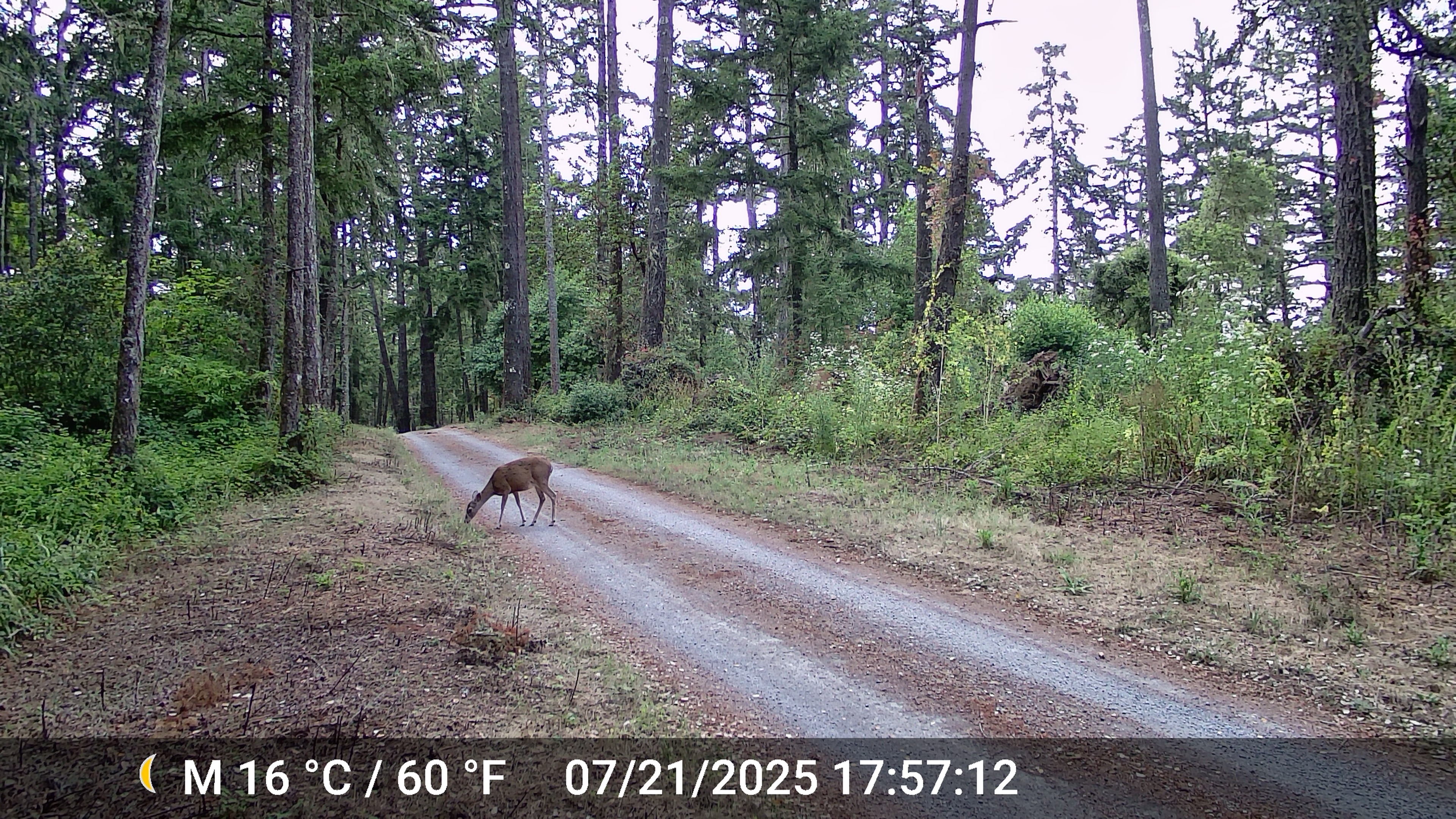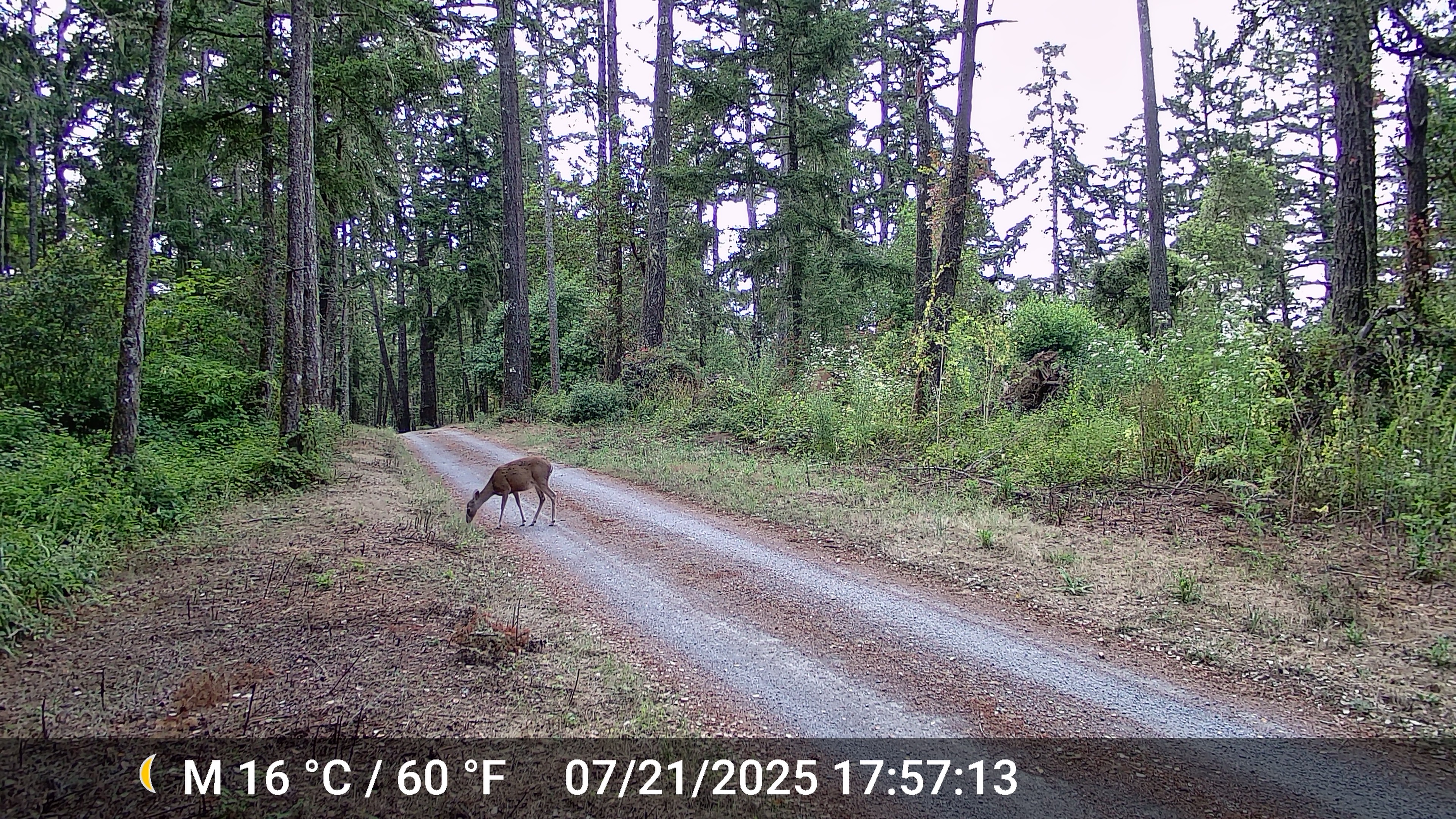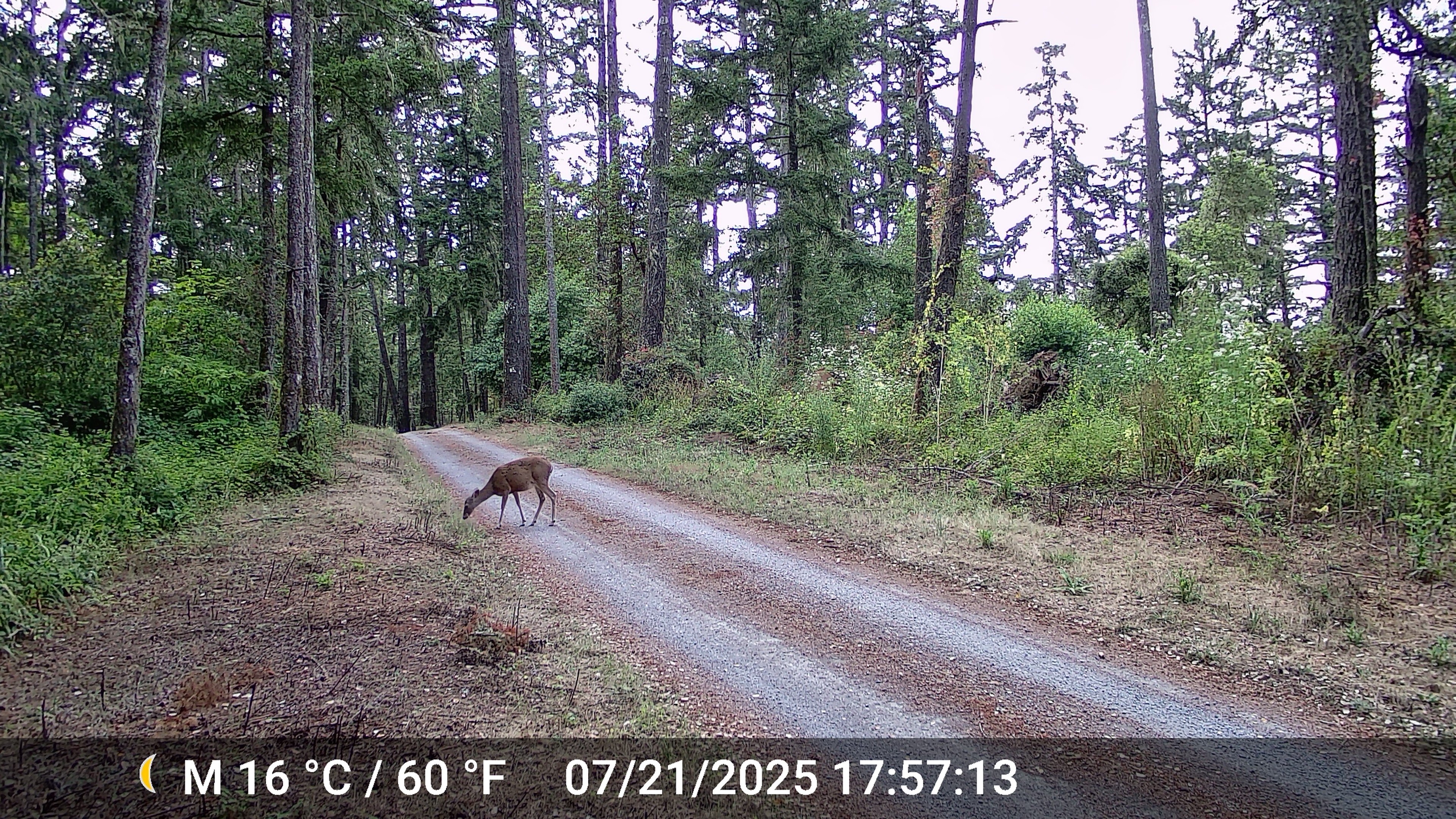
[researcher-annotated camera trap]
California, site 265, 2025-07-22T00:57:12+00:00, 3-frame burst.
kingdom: Animalia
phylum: Chordata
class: Mammalia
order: Artiodactyla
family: Cervidae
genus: Odocoileus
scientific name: Odocoileus hemionus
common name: mule deer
Mule deer (Odocoileus hemionus).